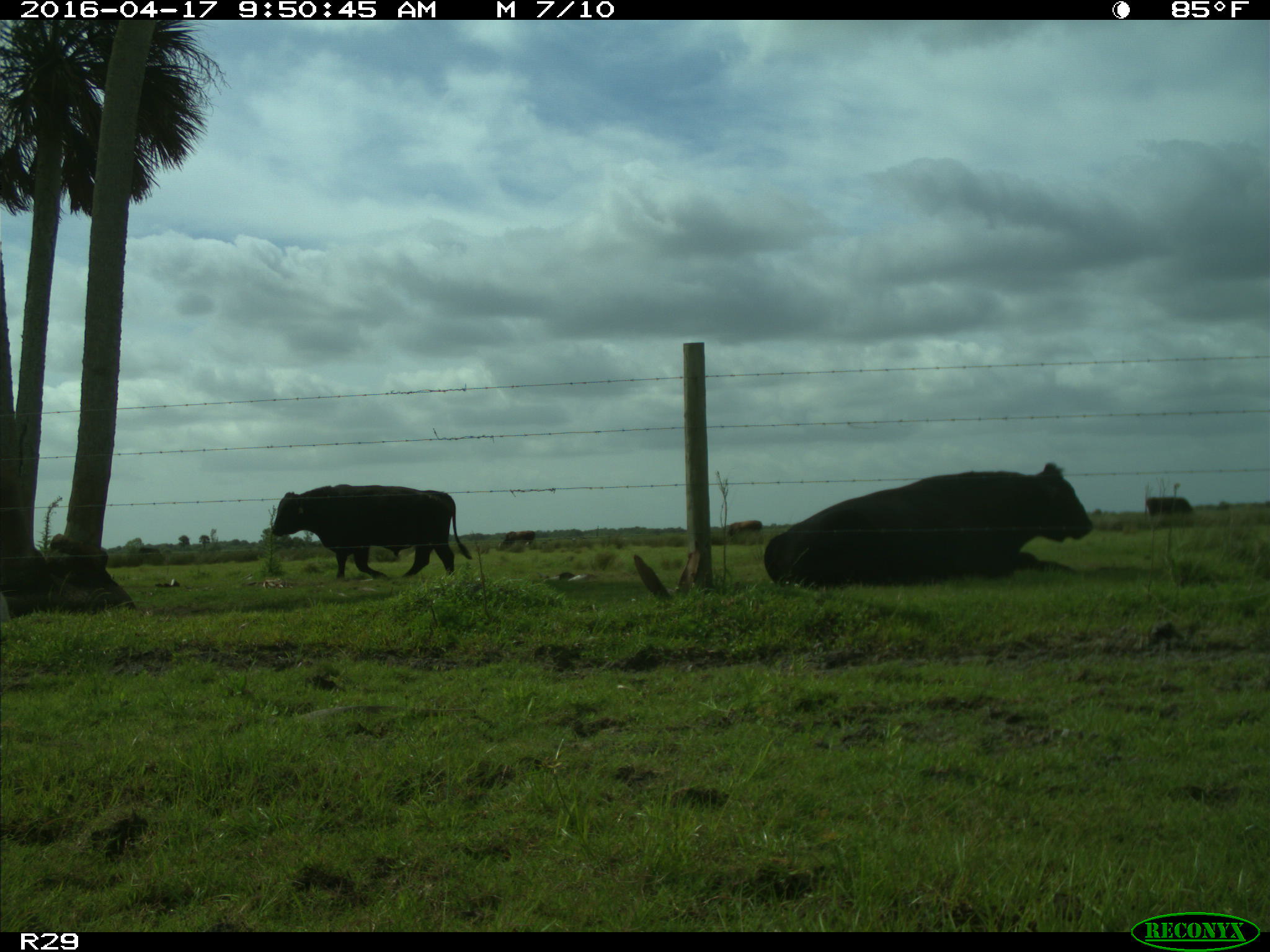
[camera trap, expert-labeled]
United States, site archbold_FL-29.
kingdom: Animalia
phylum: Chordata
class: Mammalia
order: Artiodactyla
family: Bovidae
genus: Bos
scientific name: Bos taurus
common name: domestic cow